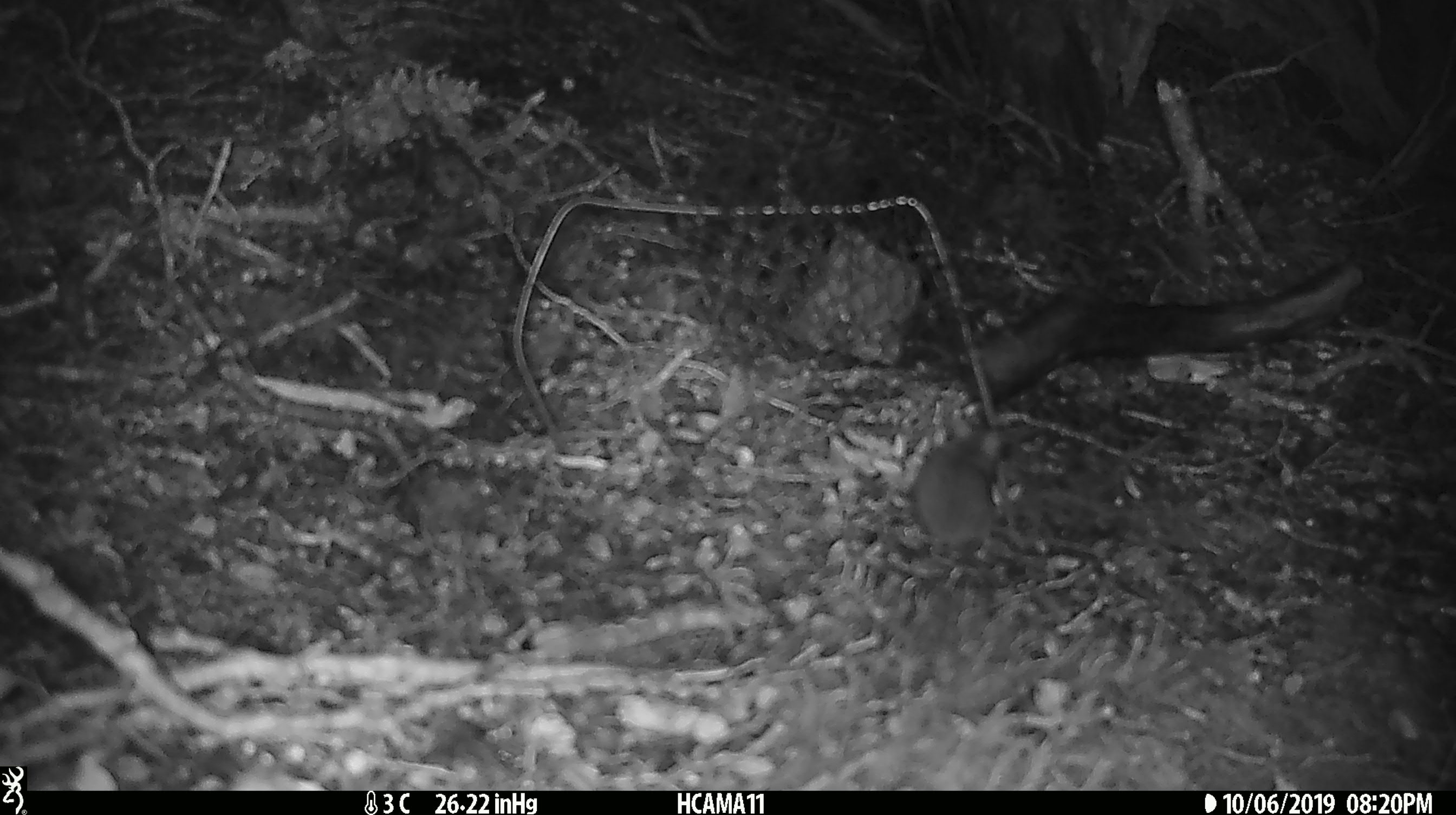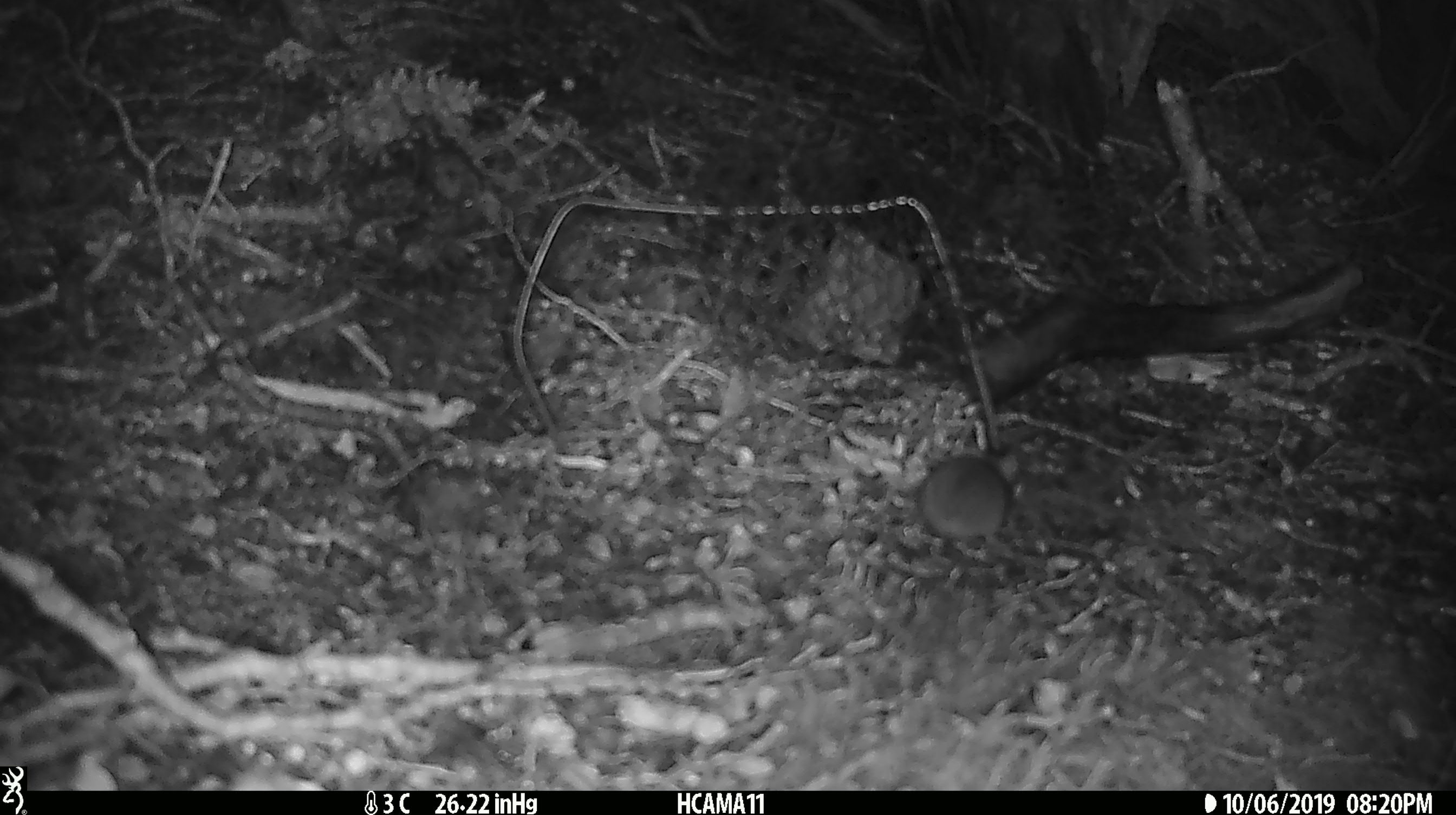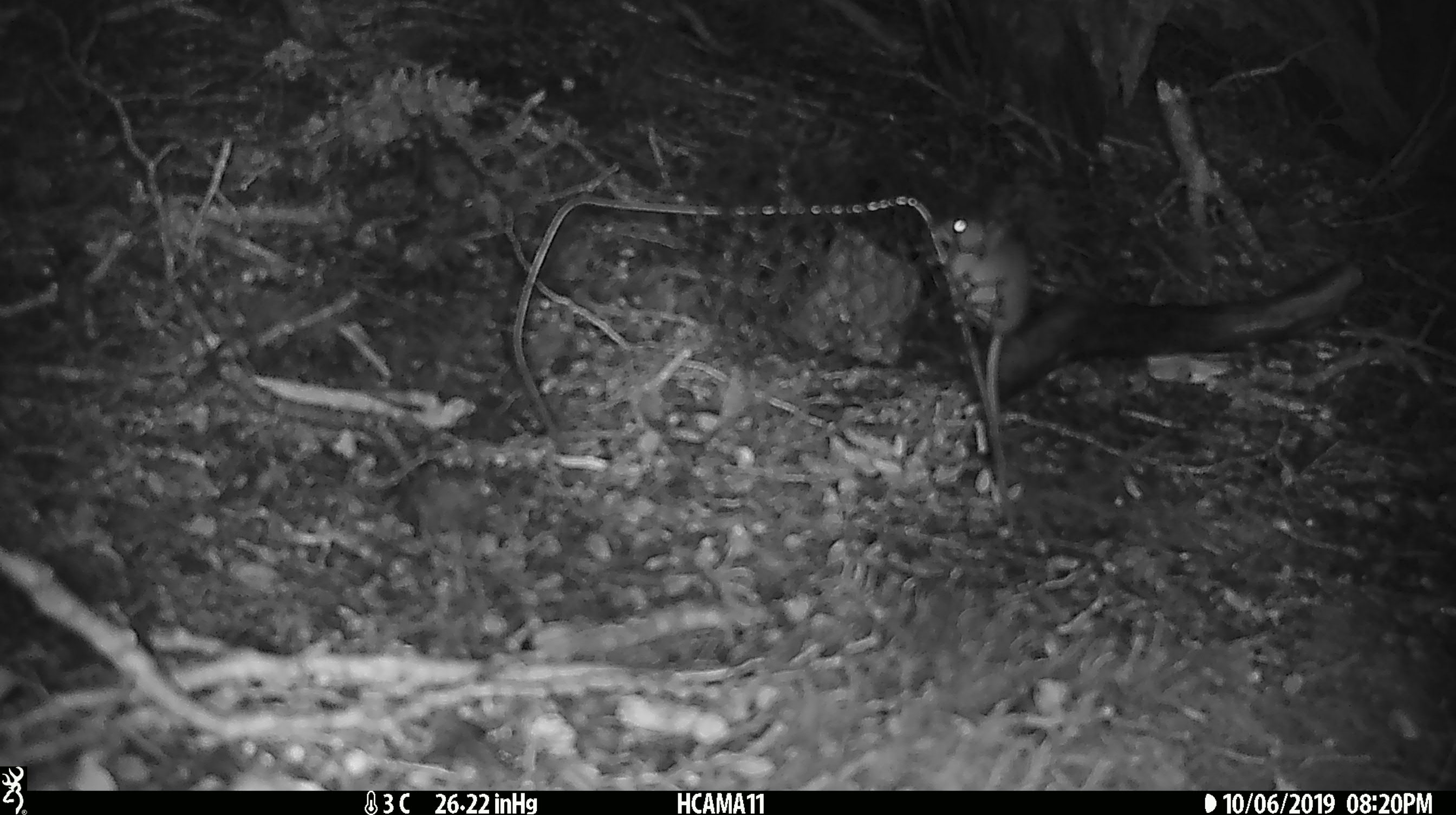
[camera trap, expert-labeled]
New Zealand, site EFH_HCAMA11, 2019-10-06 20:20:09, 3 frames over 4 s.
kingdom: Animalia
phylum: Chordata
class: Mammalia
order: Rodentia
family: Muridae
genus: Mus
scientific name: Mus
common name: mouse